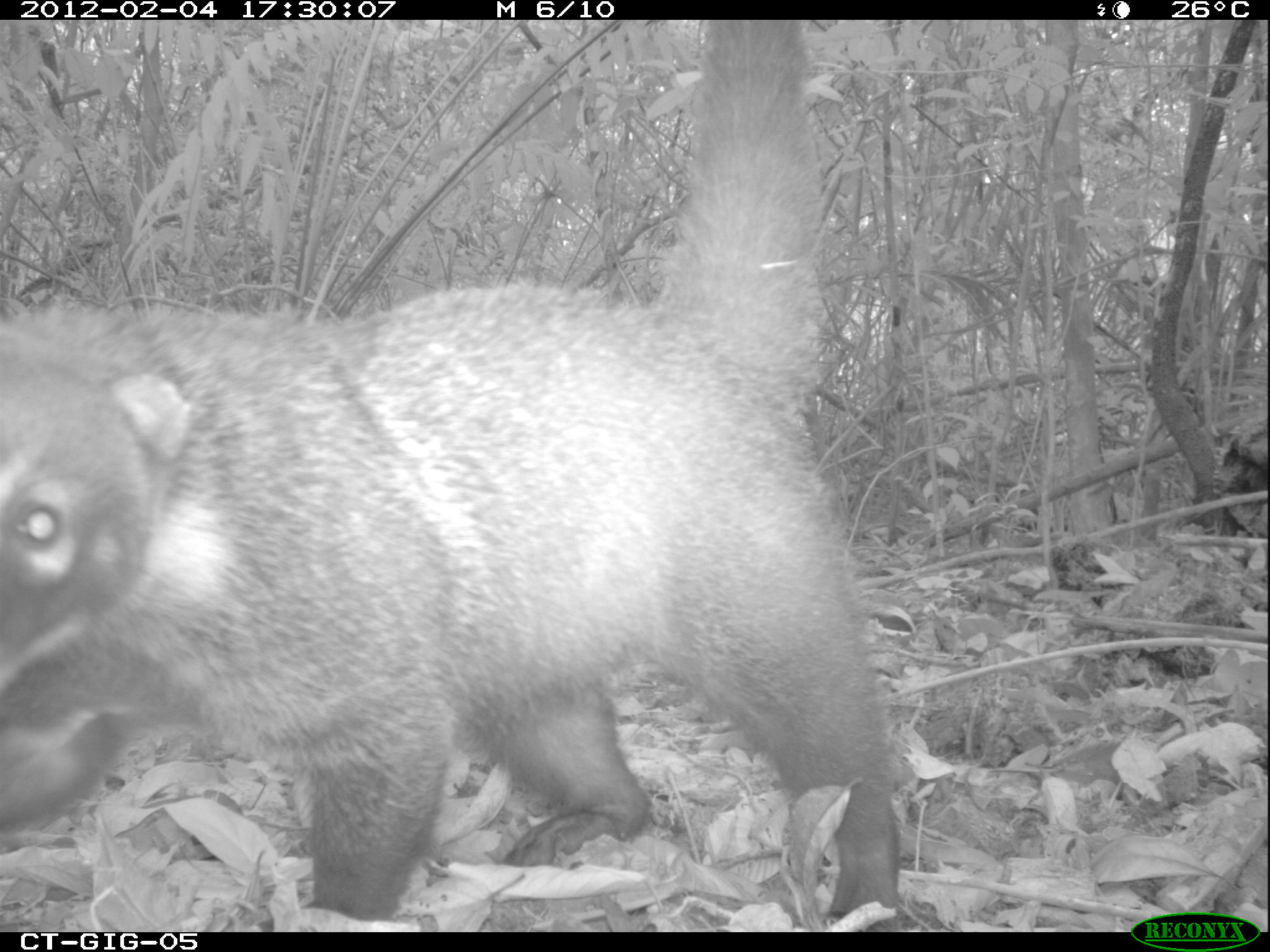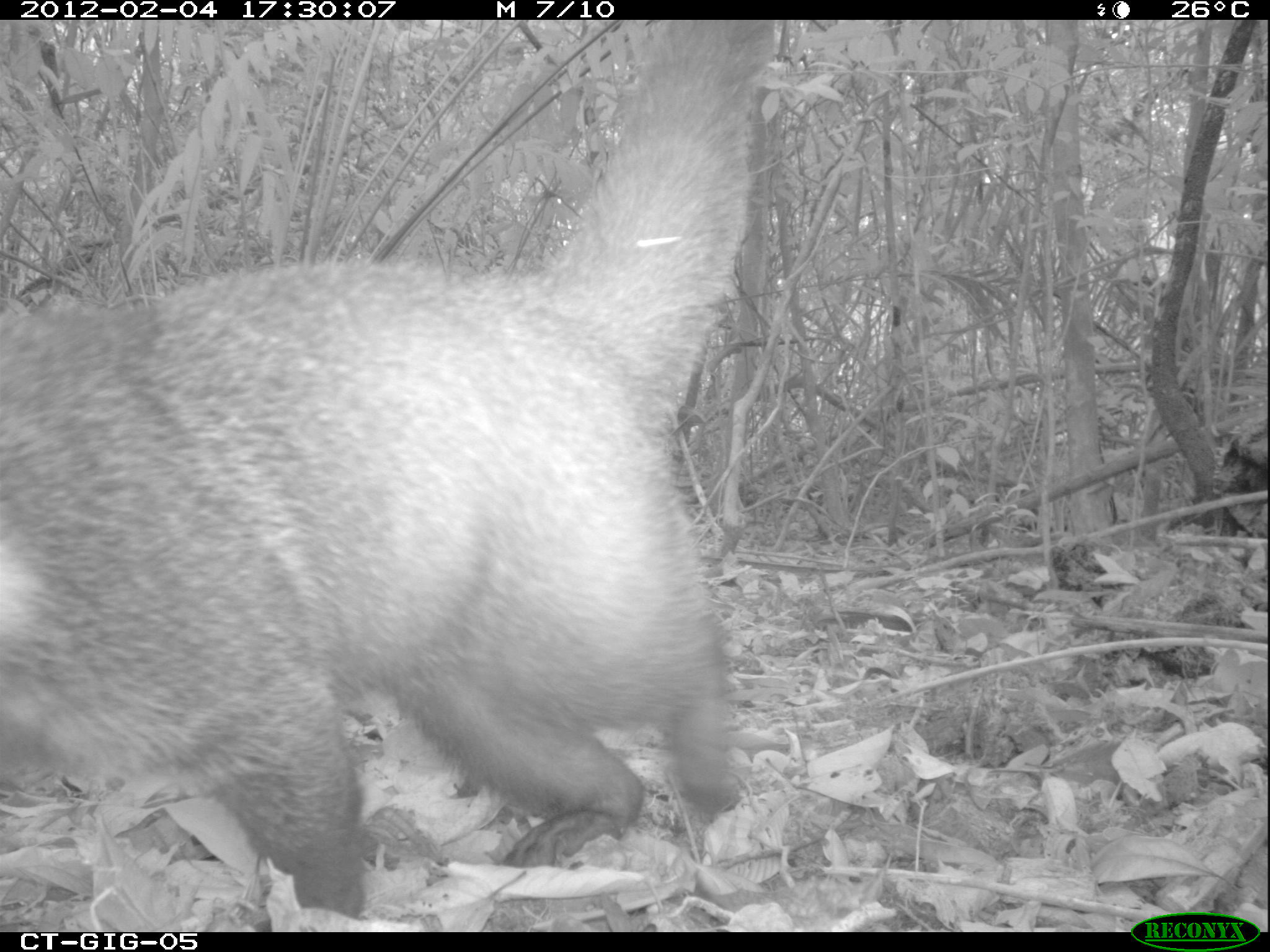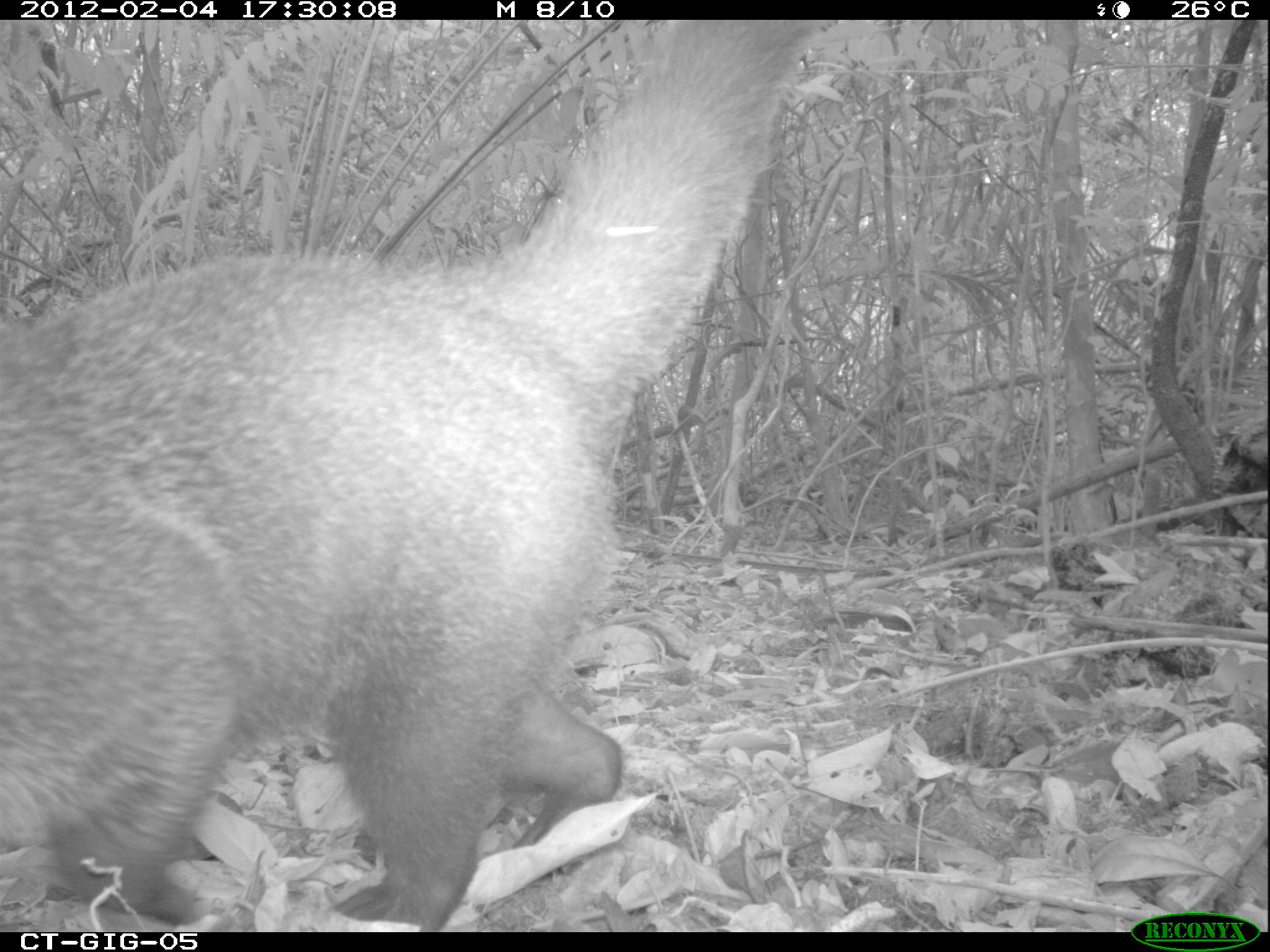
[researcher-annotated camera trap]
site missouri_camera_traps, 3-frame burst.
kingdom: Animalia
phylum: Chordata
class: Mammalia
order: Carnivora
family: Procyonidae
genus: Nasua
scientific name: Nasua narica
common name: white-nosed coati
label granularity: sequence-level